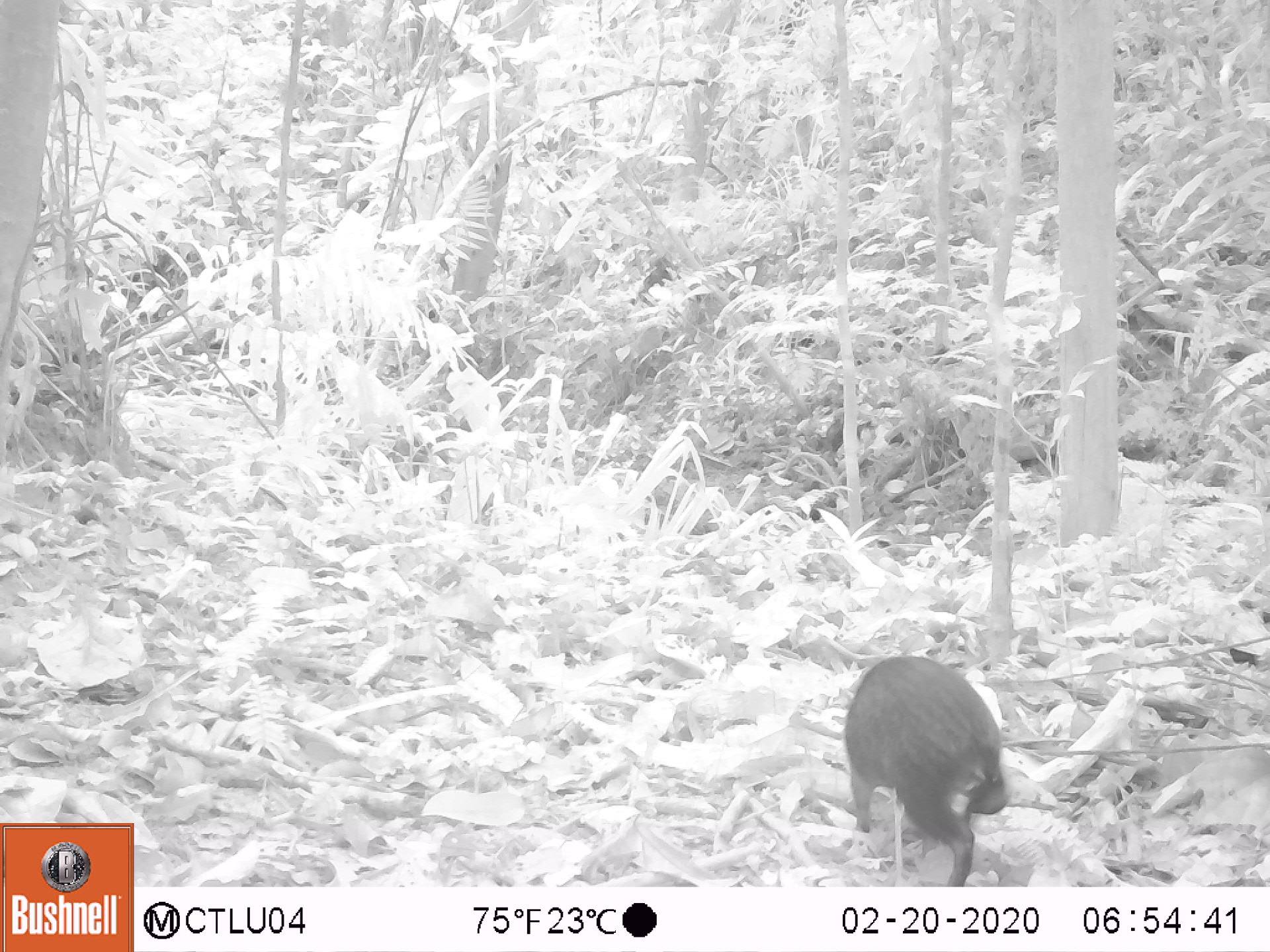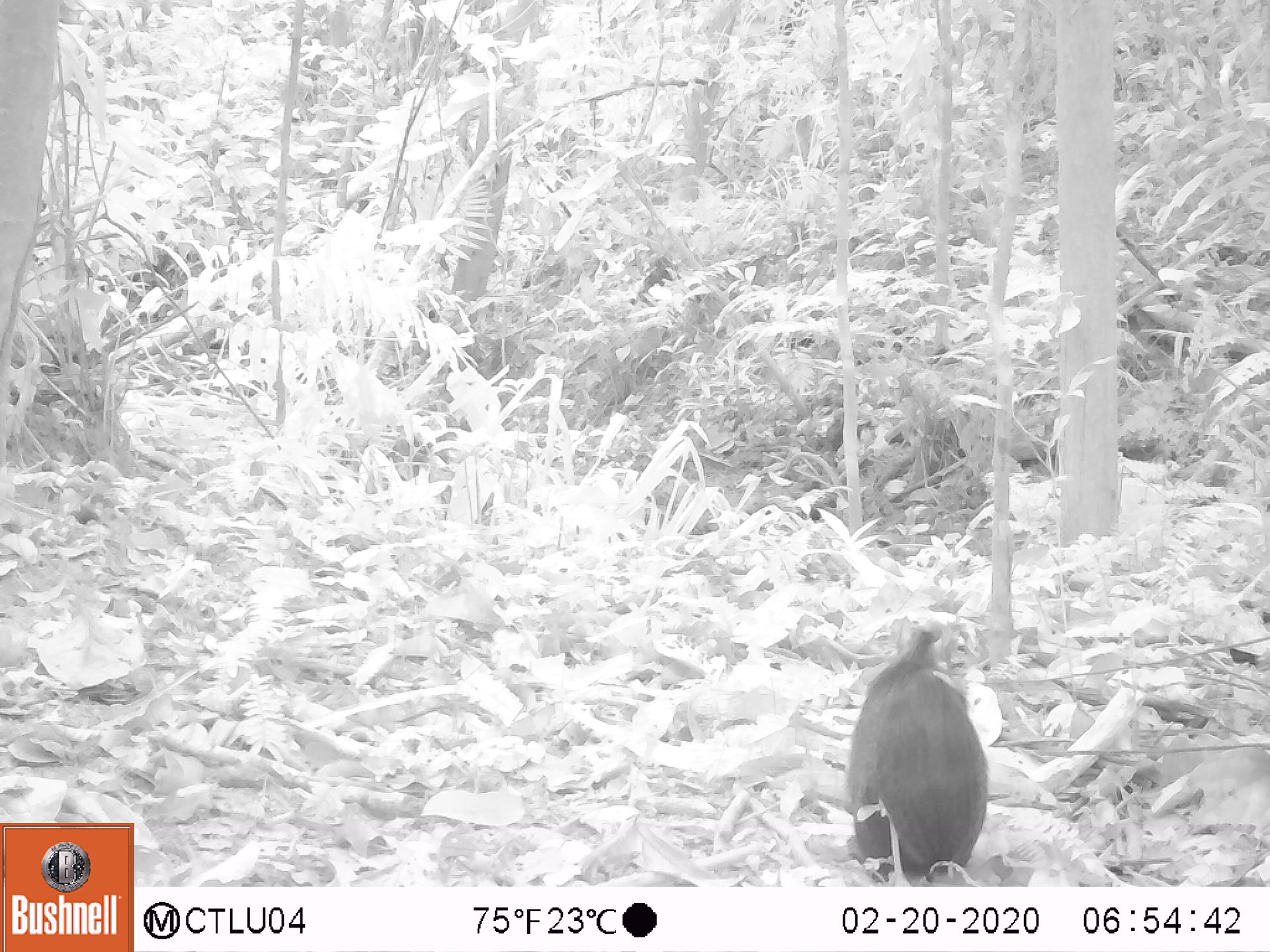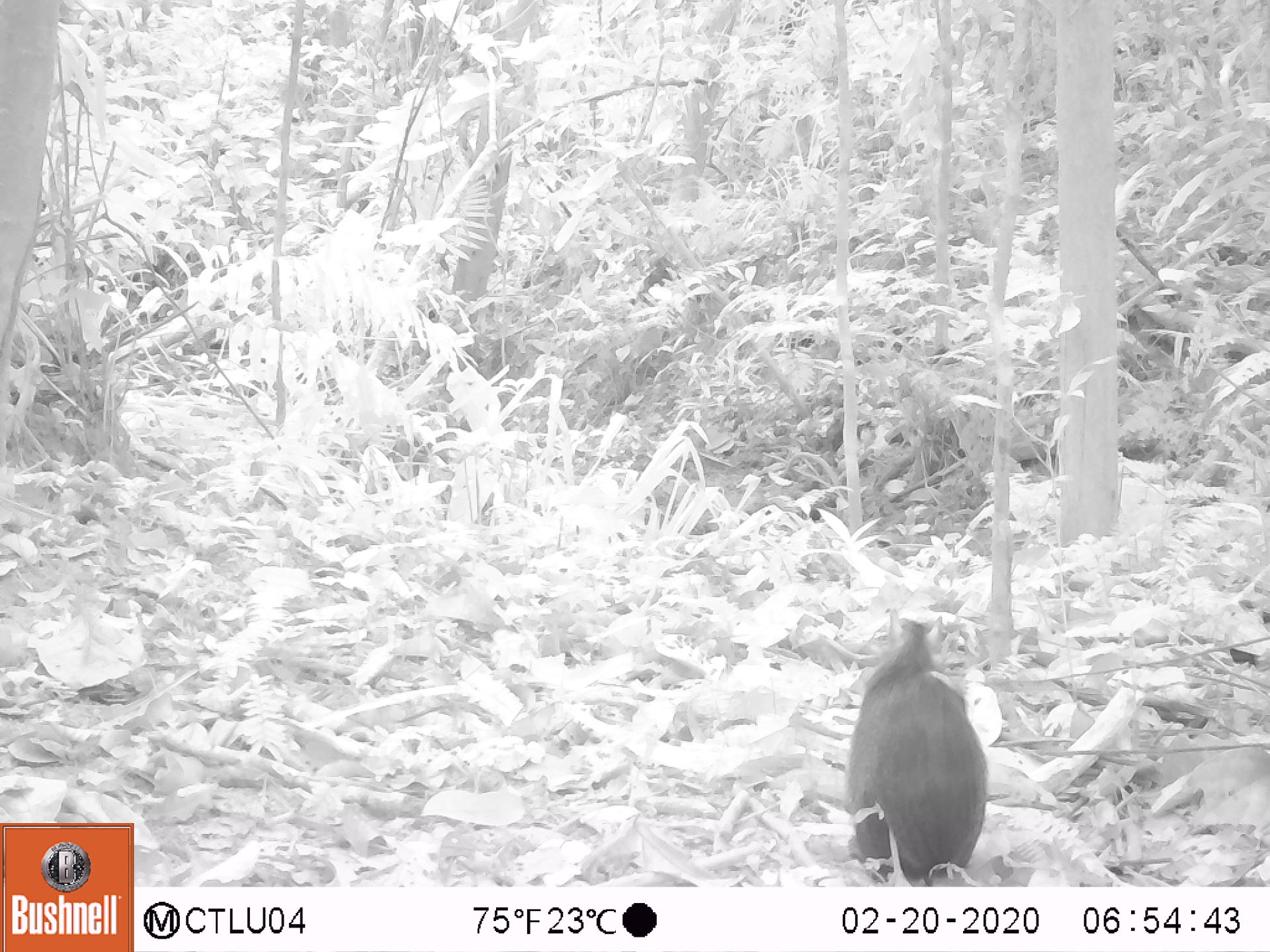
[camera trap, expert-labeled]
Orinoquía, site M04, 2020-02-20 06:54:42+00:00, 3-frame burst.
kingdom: Animalia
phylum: Chordata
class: Mammalia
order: Rodentia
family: Dasyproctidae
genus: Dasyprocta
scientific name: Dasyprocta fuliginosa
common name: black agouti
Black agouti (Dasyprocta fuliginosa).